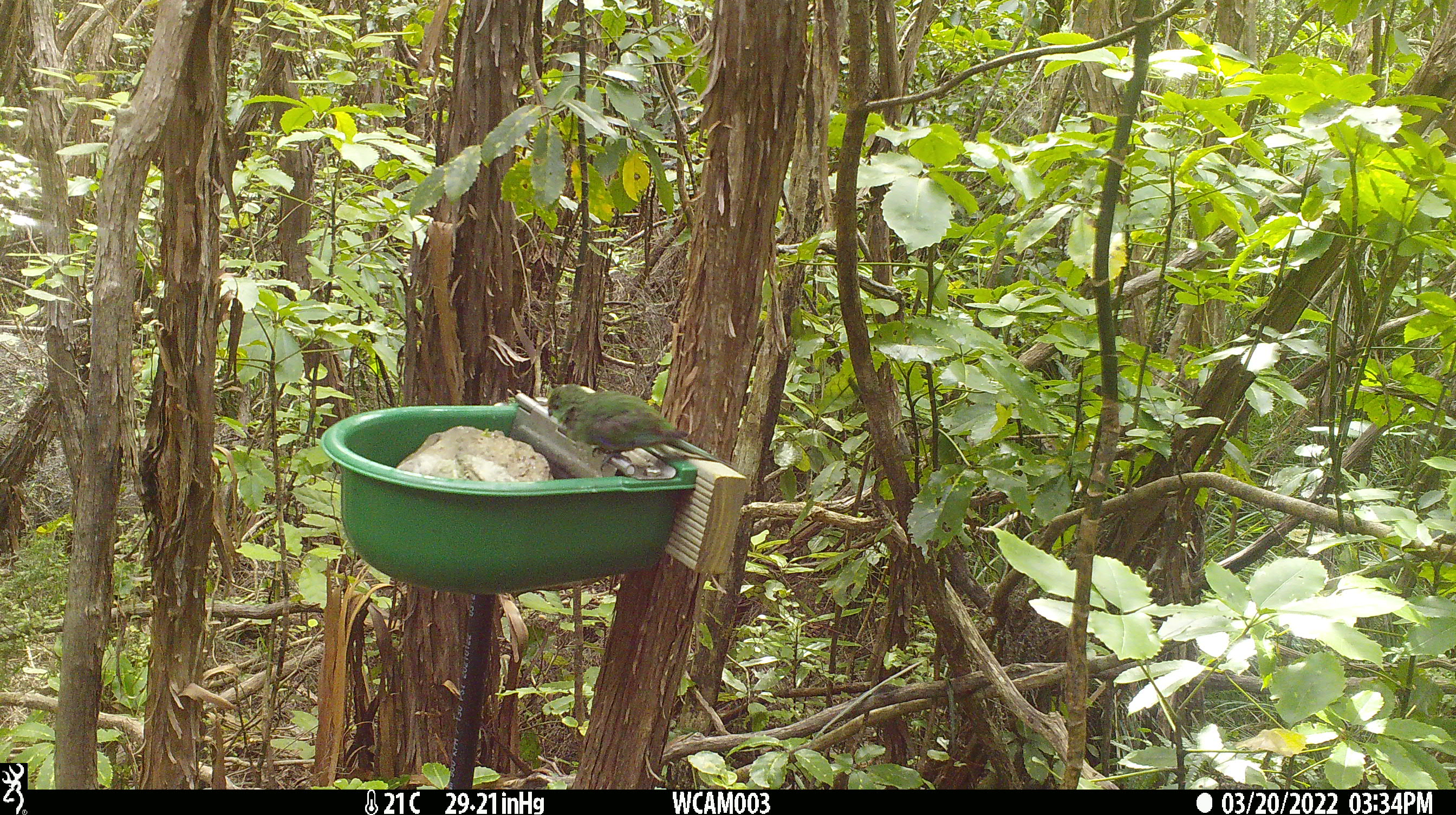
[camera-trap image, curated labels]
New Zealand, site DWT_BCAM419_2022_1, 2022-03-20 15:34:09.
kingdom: Animalia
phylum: Chordata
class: Aves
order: Psittaciformes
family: Psittaculidae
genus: Cyanoramphus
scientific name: Cyanoramphus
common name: parakeet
Parakeet (Cyanoramphus).